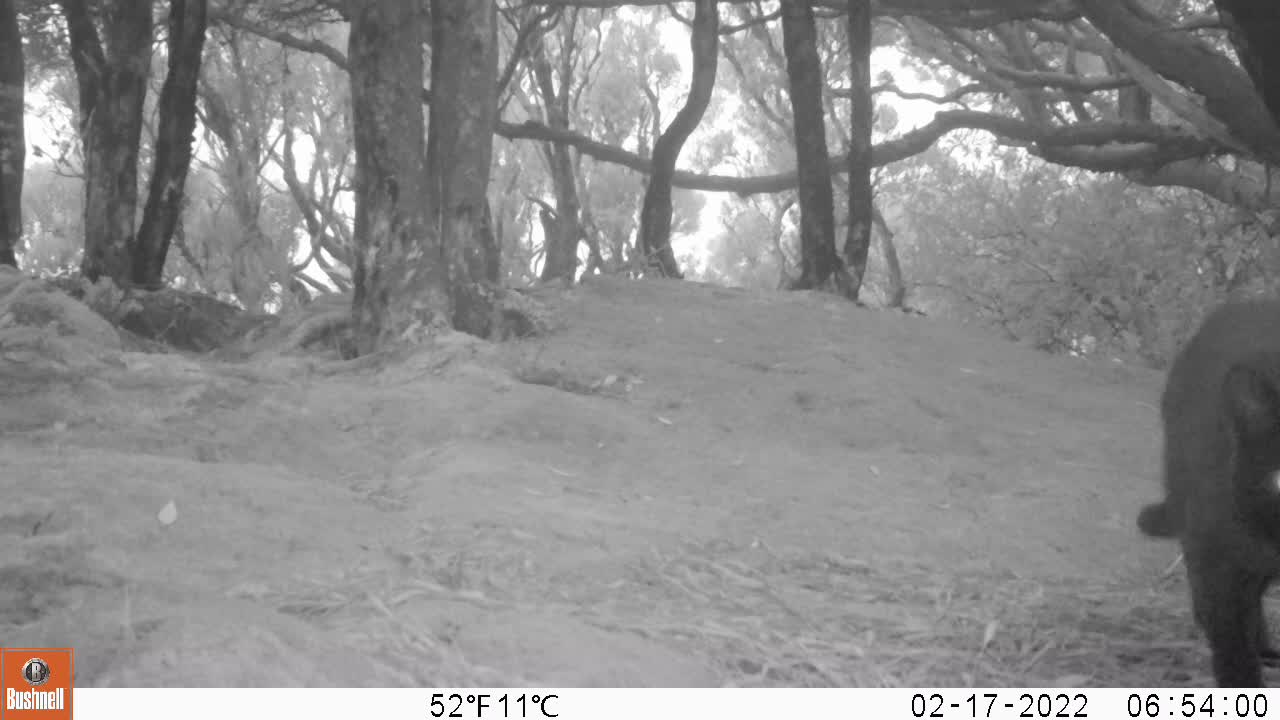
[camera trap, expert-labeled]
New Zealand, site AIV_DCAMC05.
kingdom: Animalia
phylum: Chordata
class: Mammalia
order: Carnivora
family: Felidae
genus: Felis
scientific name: Felis catus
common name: domestic cat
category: cat